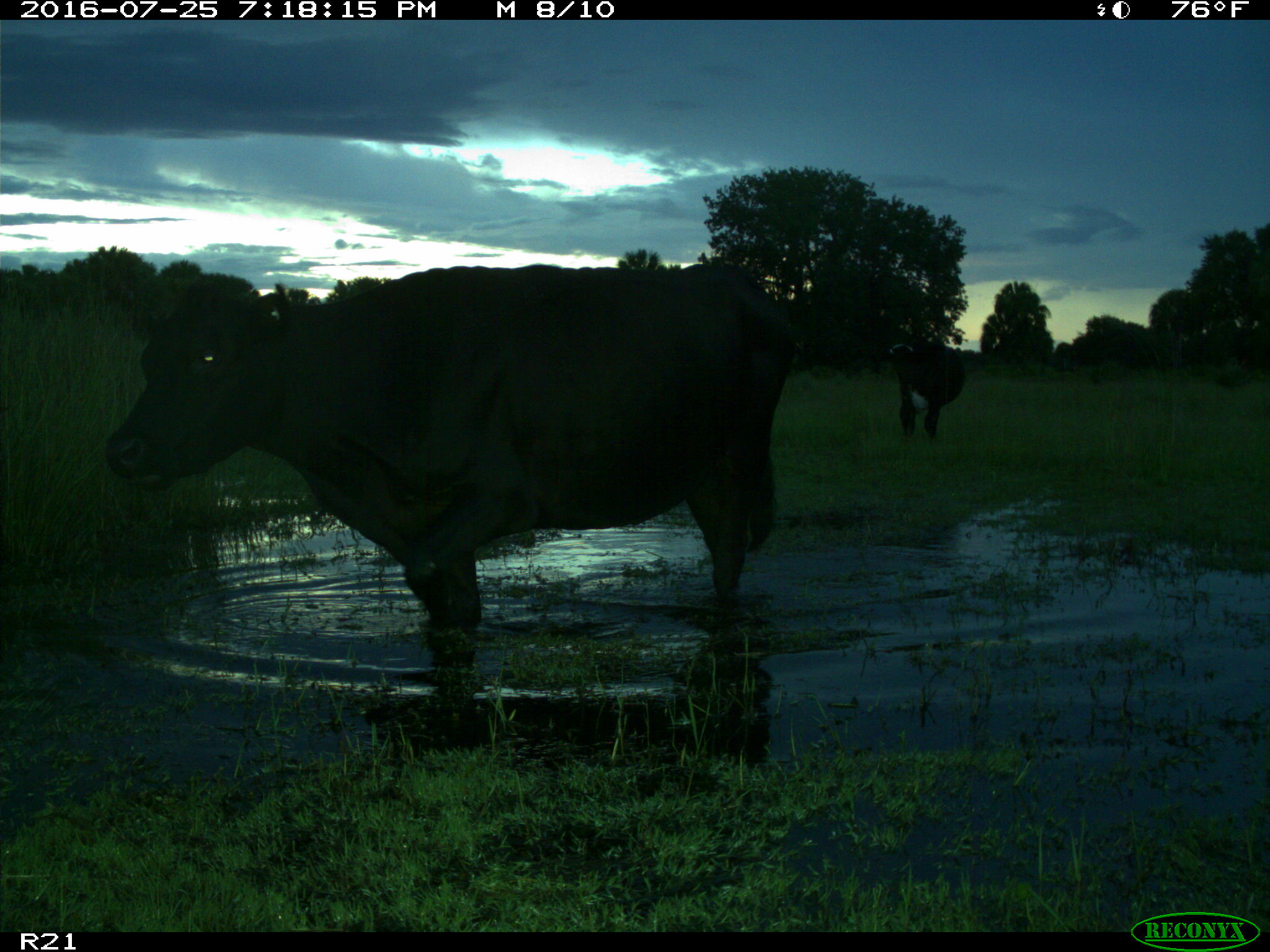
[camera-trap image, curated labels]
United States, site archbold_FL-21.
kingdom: Animalia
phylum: Chordata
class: Mammalia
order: Artiodactyla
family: Bovidae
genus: Bos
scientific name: Bos taurus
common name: domestic cow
Bos taurus (domestic cow).